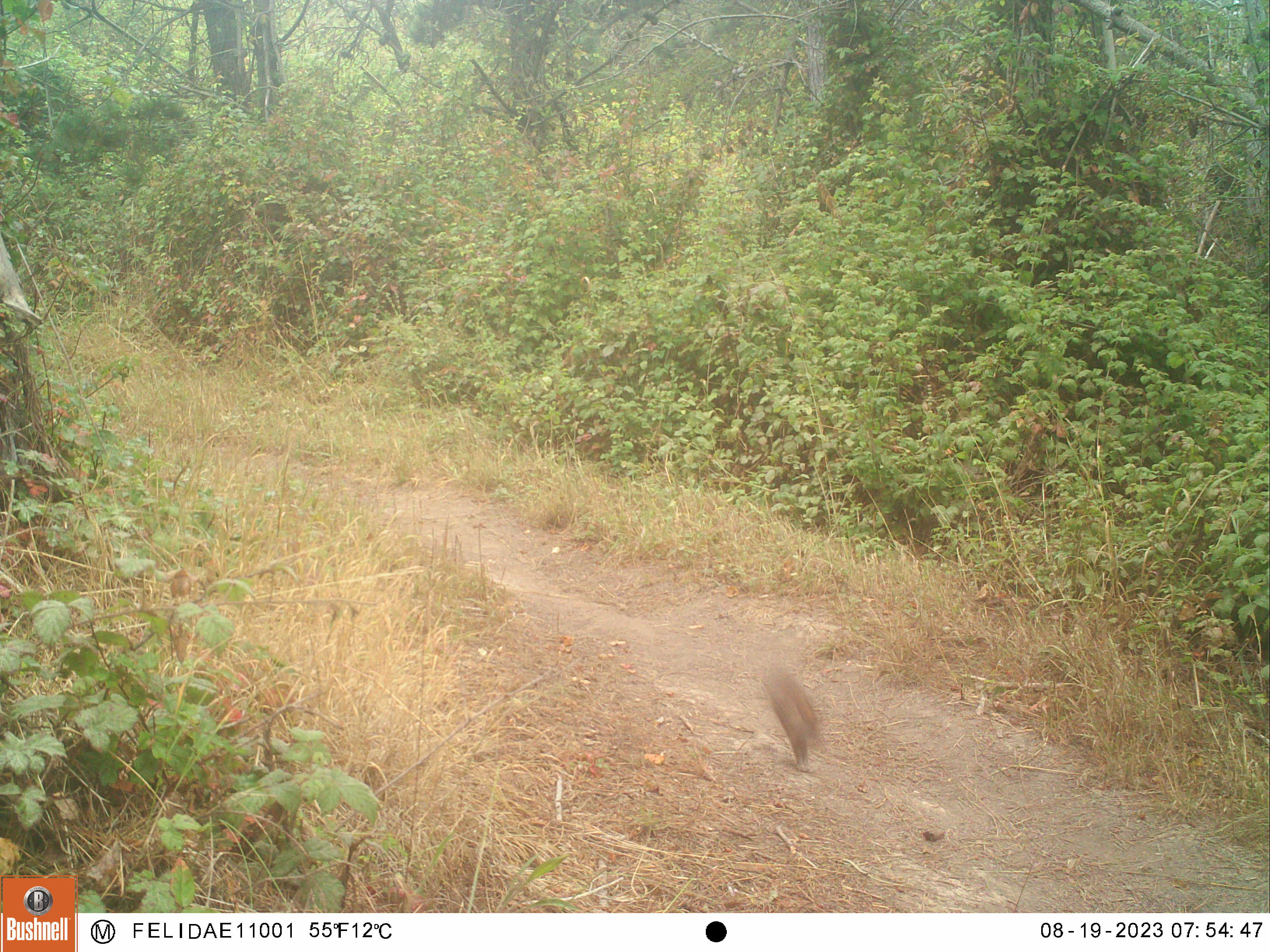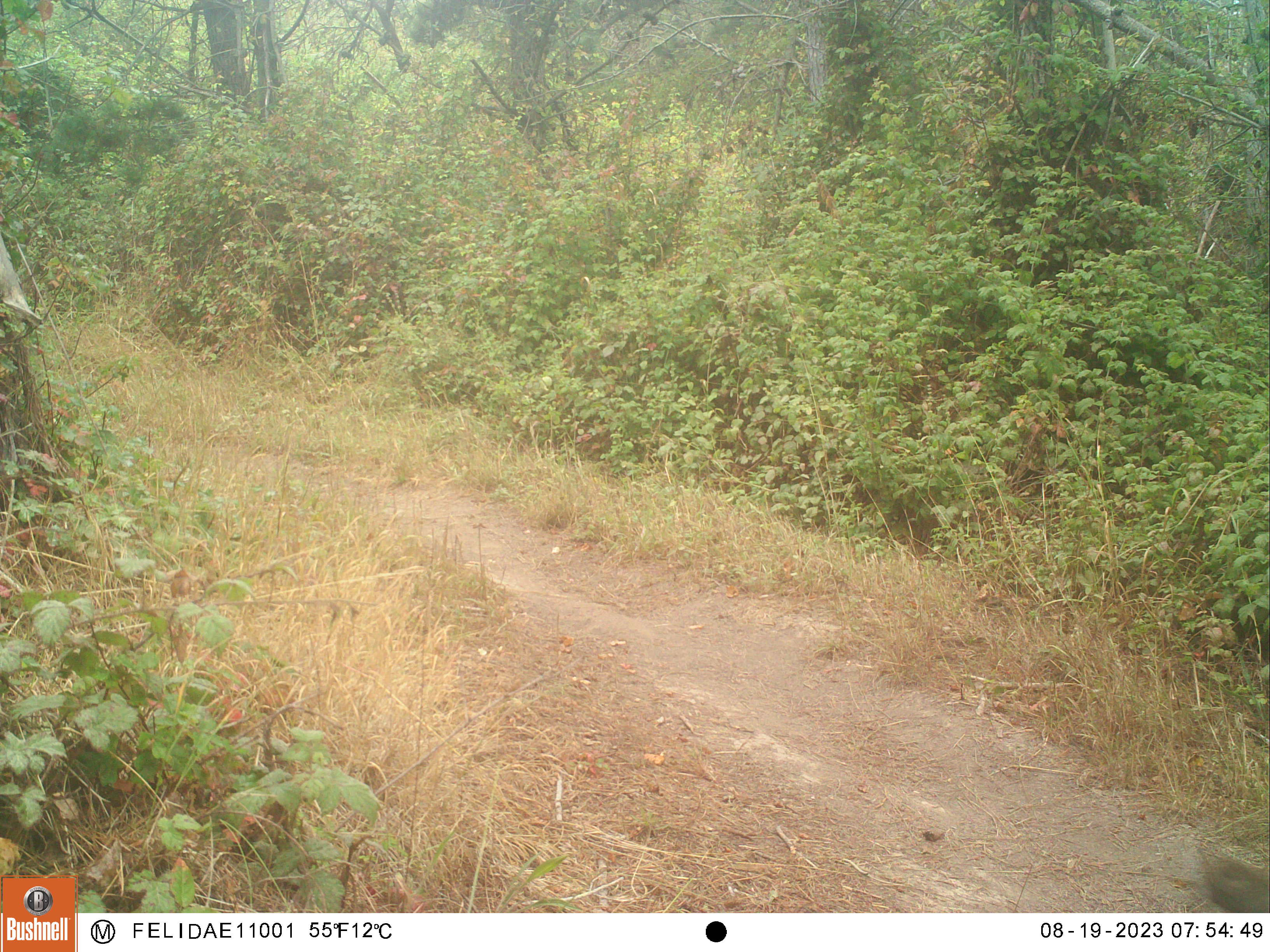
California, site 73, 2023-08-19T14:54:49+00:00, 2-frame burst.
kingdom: Animalia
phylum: Chordata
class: Mammalia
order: Lagomorpha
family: Leporidae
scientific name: Leporidae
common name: rabbit